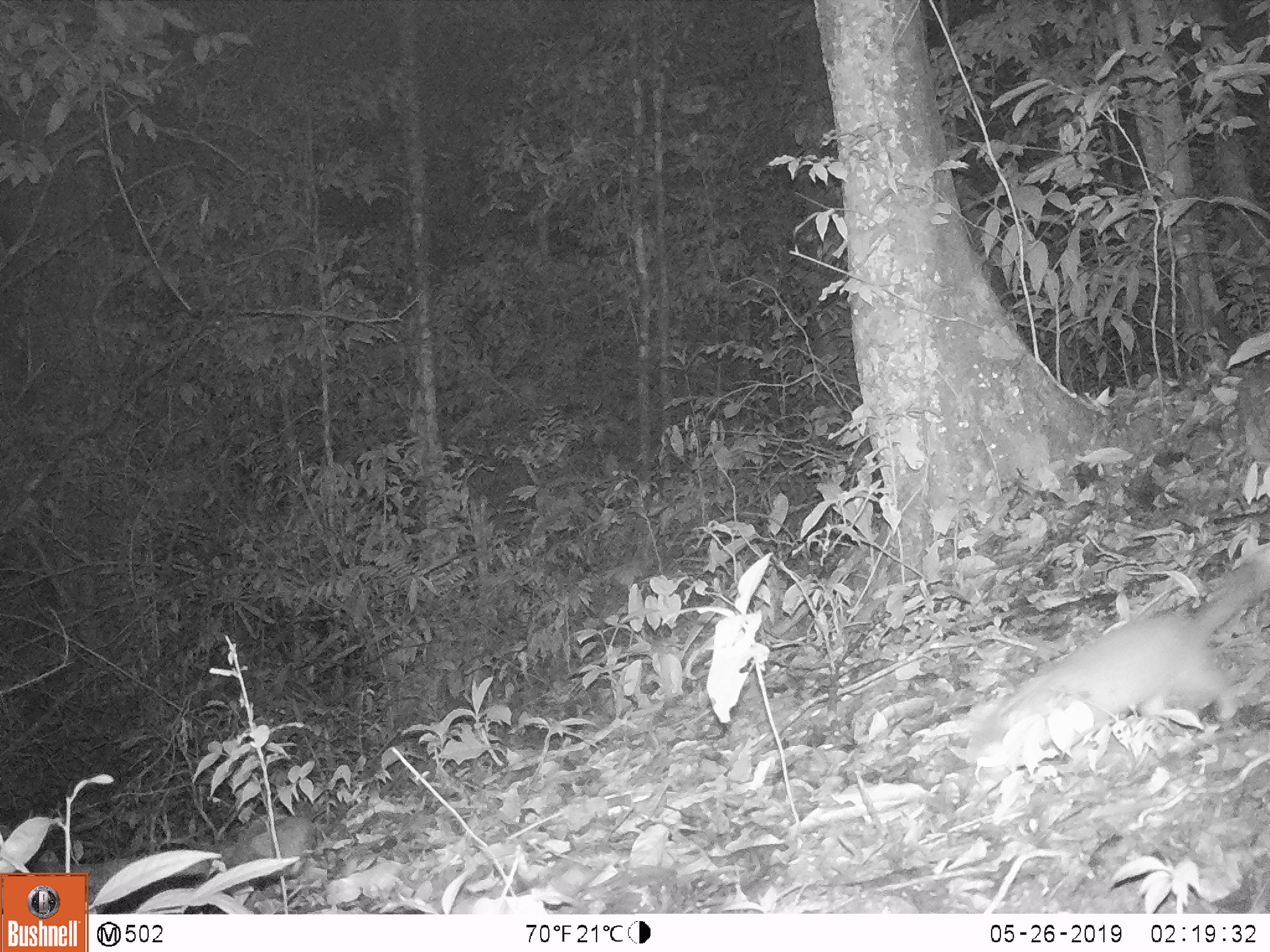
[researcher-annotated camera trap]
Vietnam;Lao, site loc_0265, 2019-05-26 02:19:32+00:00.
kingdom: Animalia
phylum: Chordata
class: Mammalia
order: Carnivora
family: Mustelidae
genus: Melogale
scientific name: Melogale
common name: ferret badger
Ferret badger (Melogale). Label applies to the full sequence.